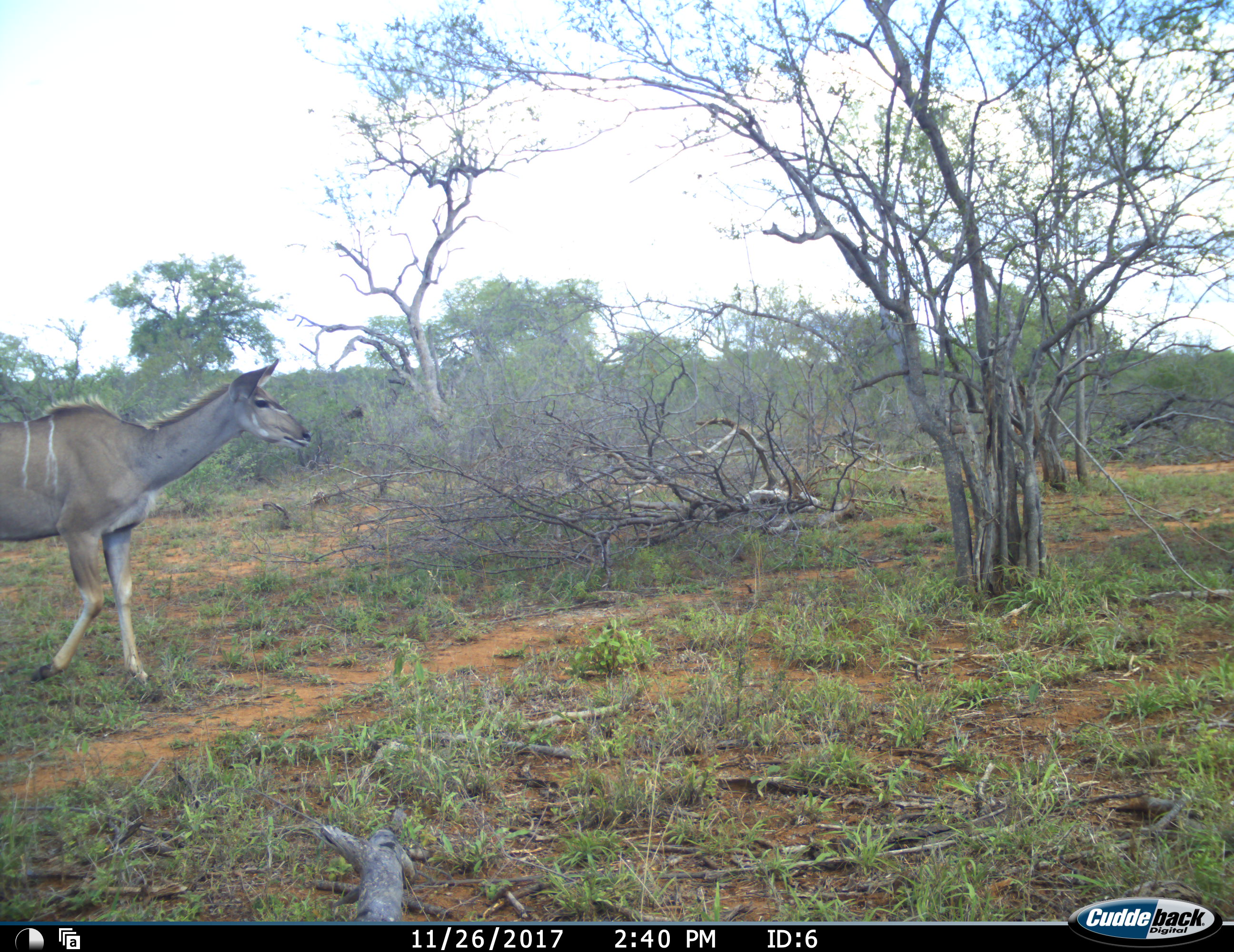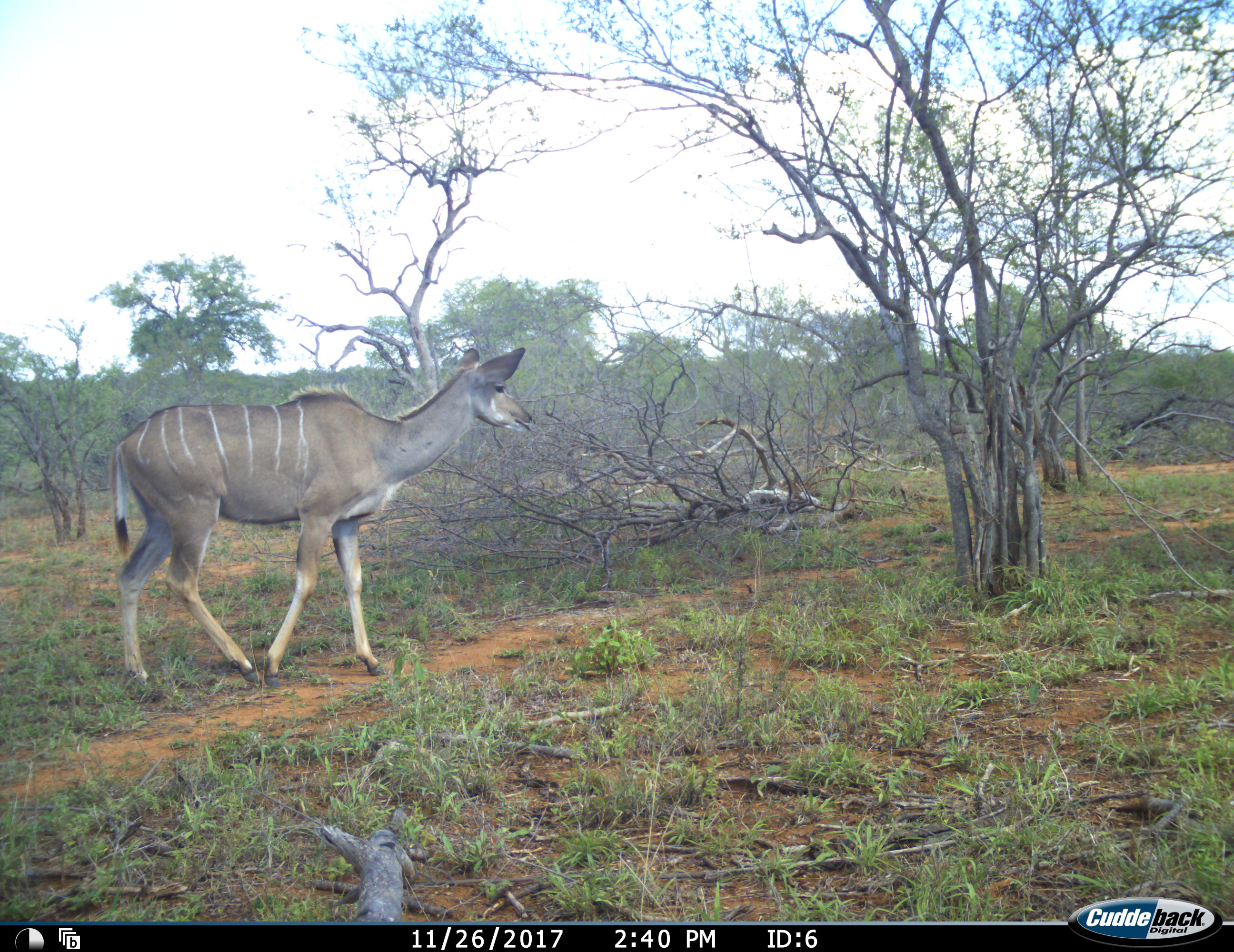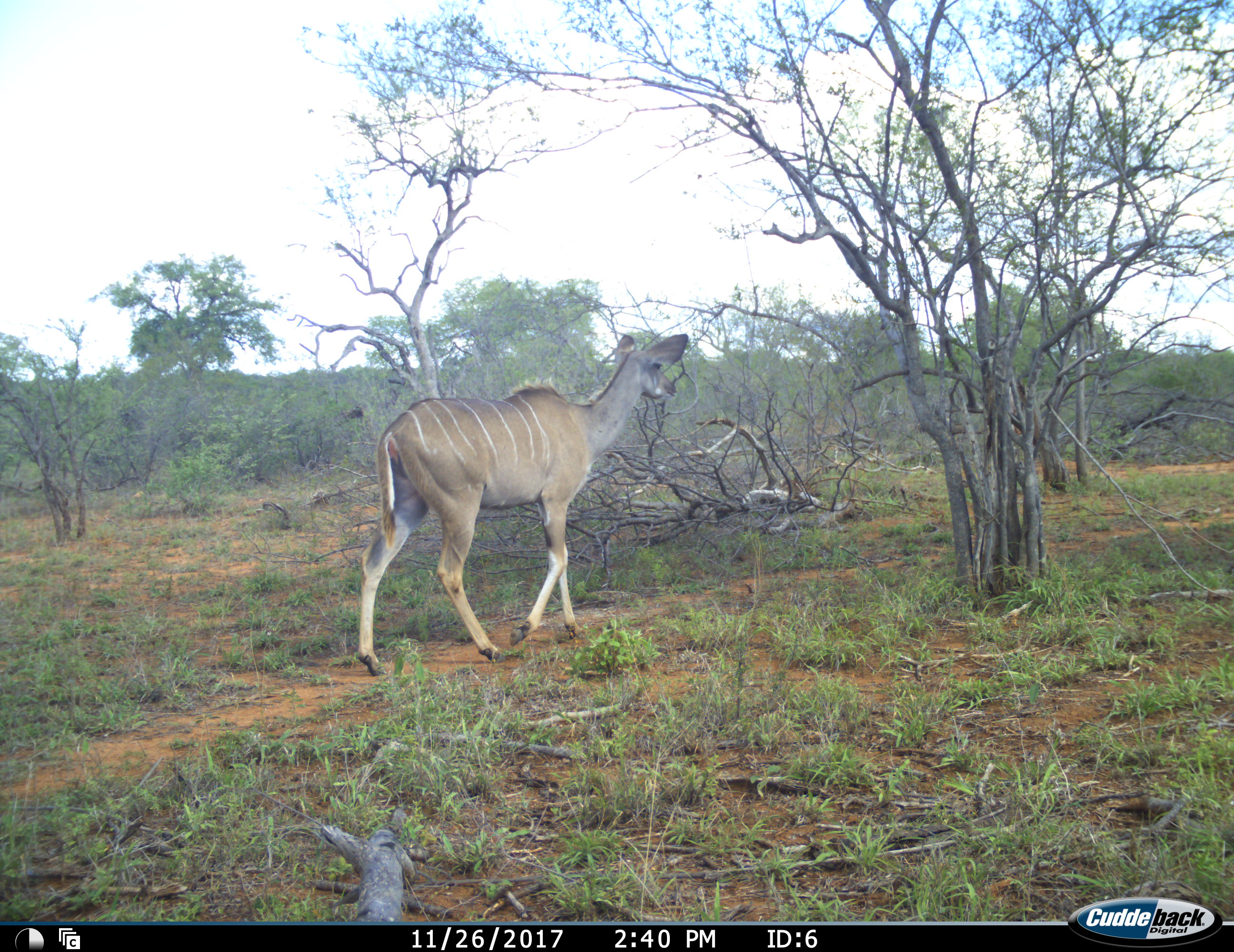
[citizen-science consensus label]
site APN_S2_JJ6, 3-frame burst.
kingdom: Animalia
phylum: Chordata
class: Mammalia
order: Artiodactyla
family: Bovidae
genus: Tragelaphus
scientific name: Tragelaphus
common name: kudu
Kudu (Tragelaphus), count 1. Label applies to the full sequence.